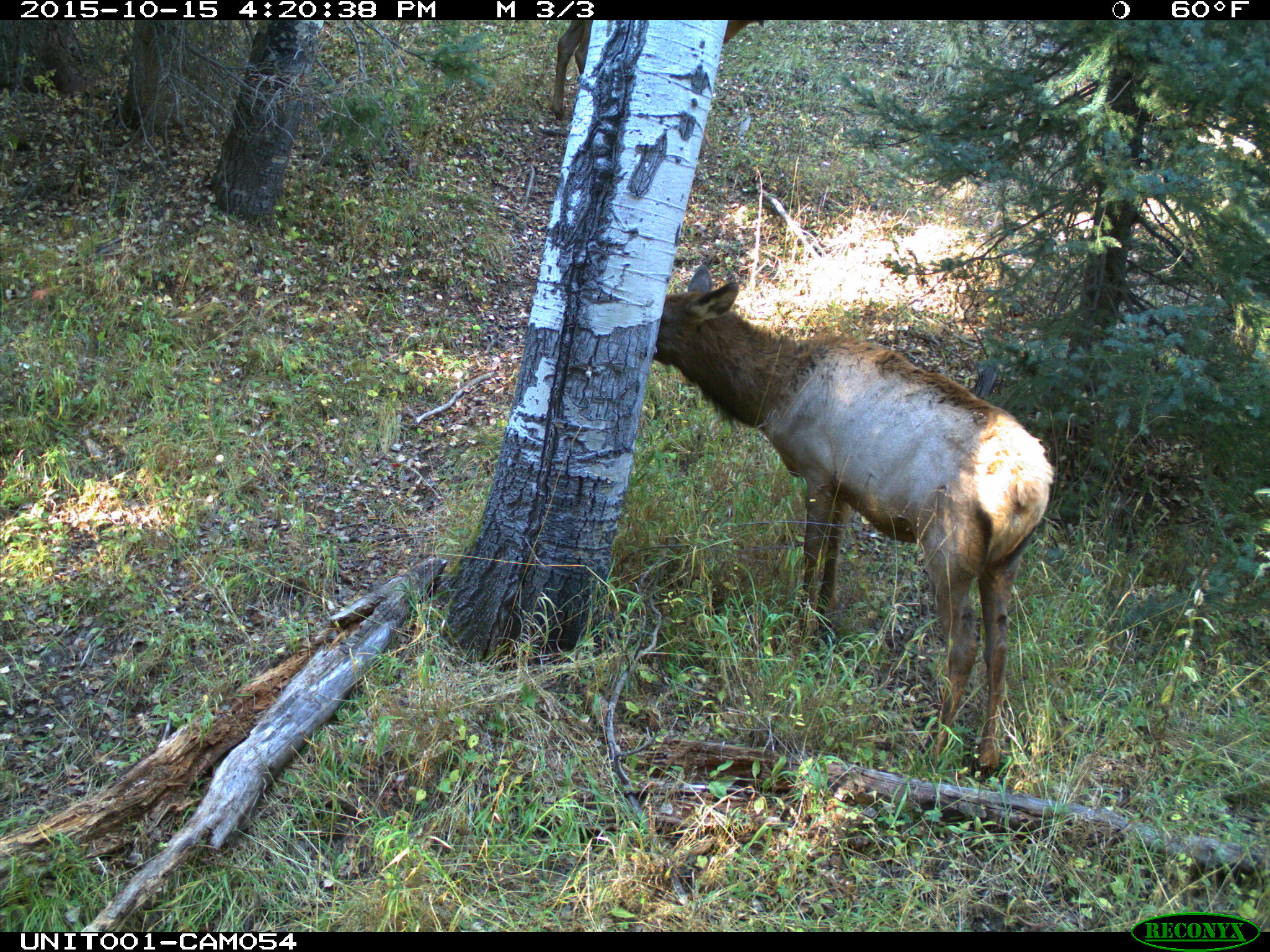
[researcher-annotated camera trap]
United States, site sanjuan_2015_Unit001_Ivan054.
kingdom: Animalia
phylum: Chordata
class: Mammalia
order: Artiodactyla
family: Cervidae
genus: Cervus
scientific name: Cervus elaphus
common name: red deer